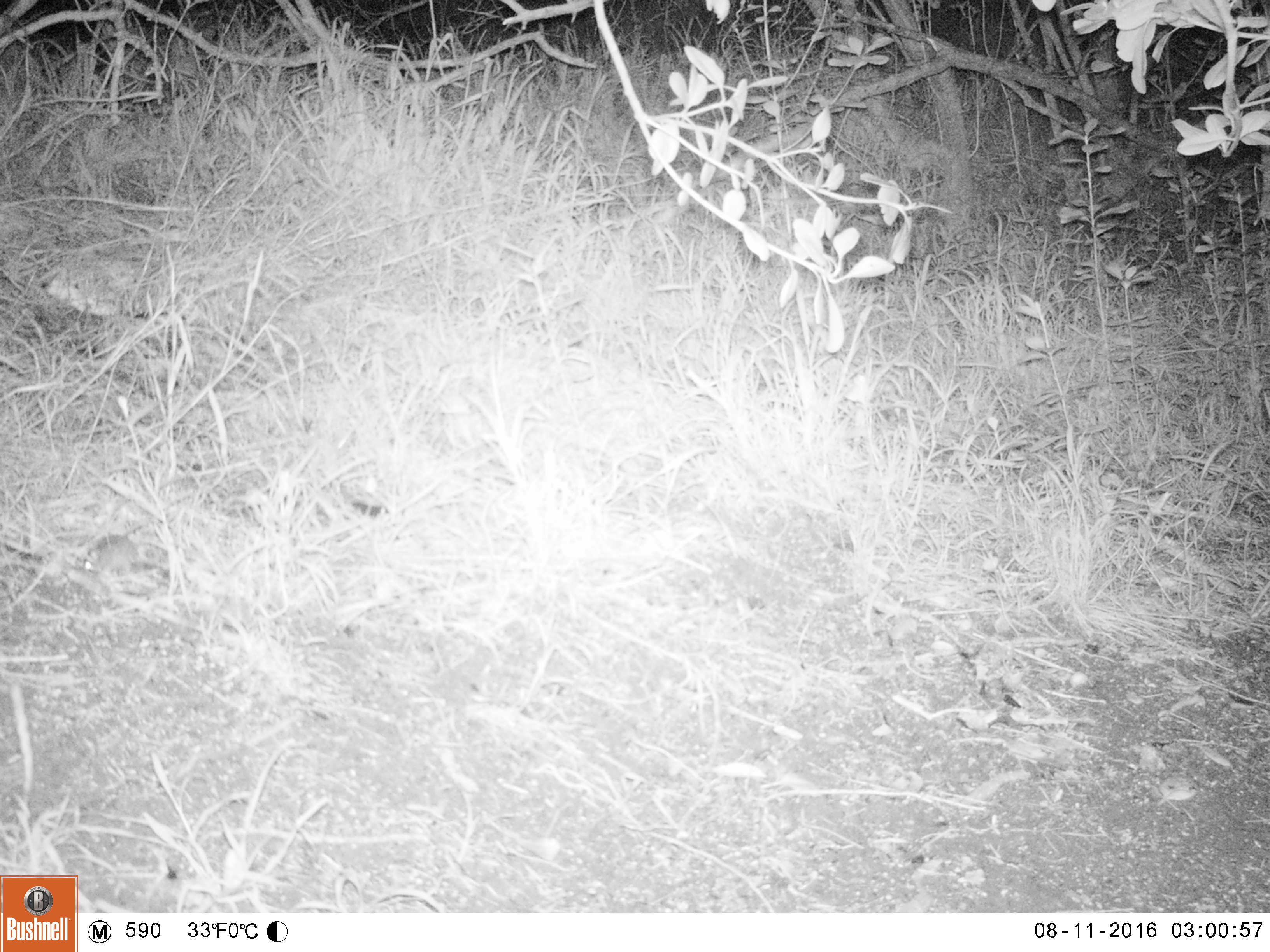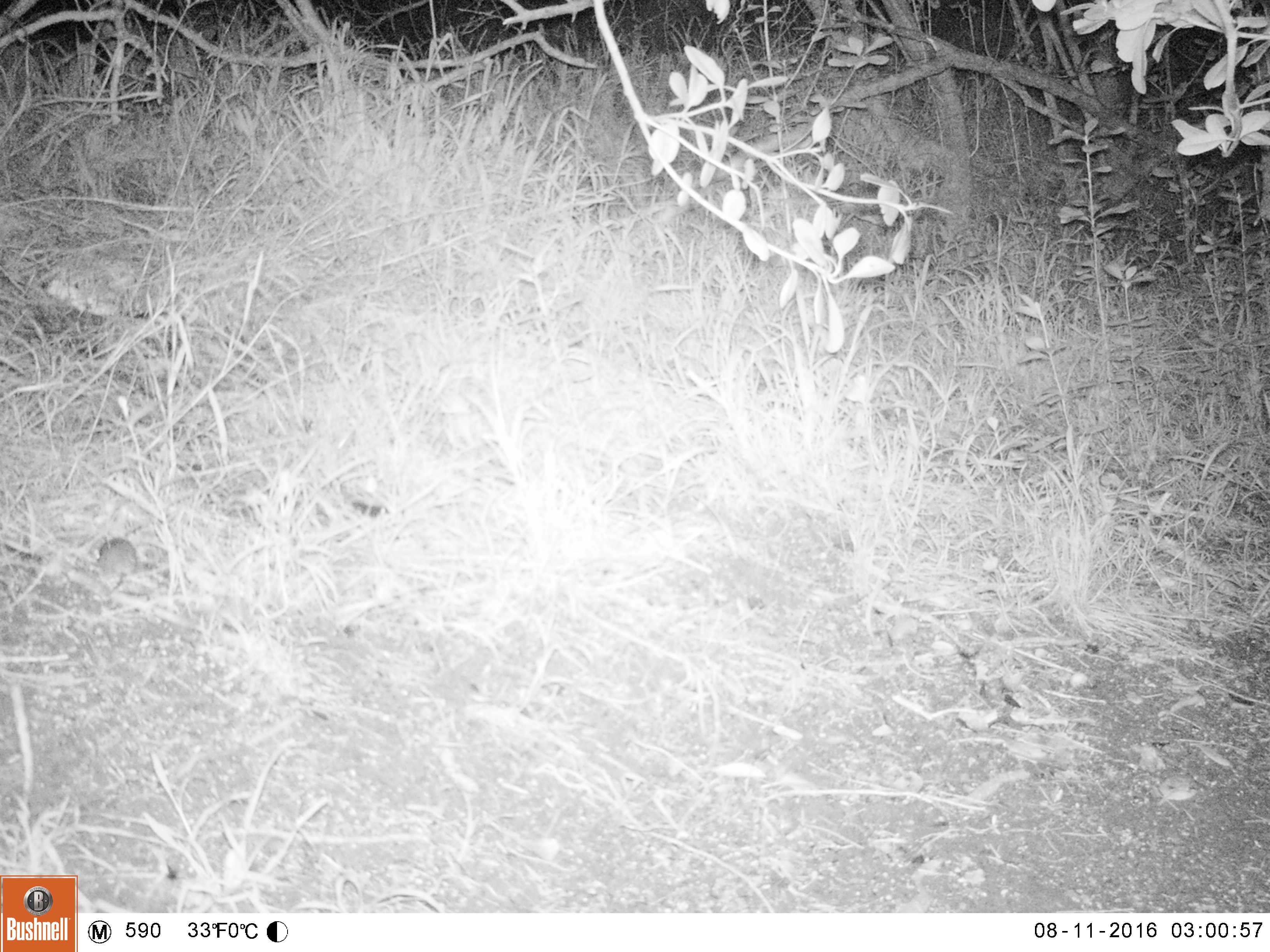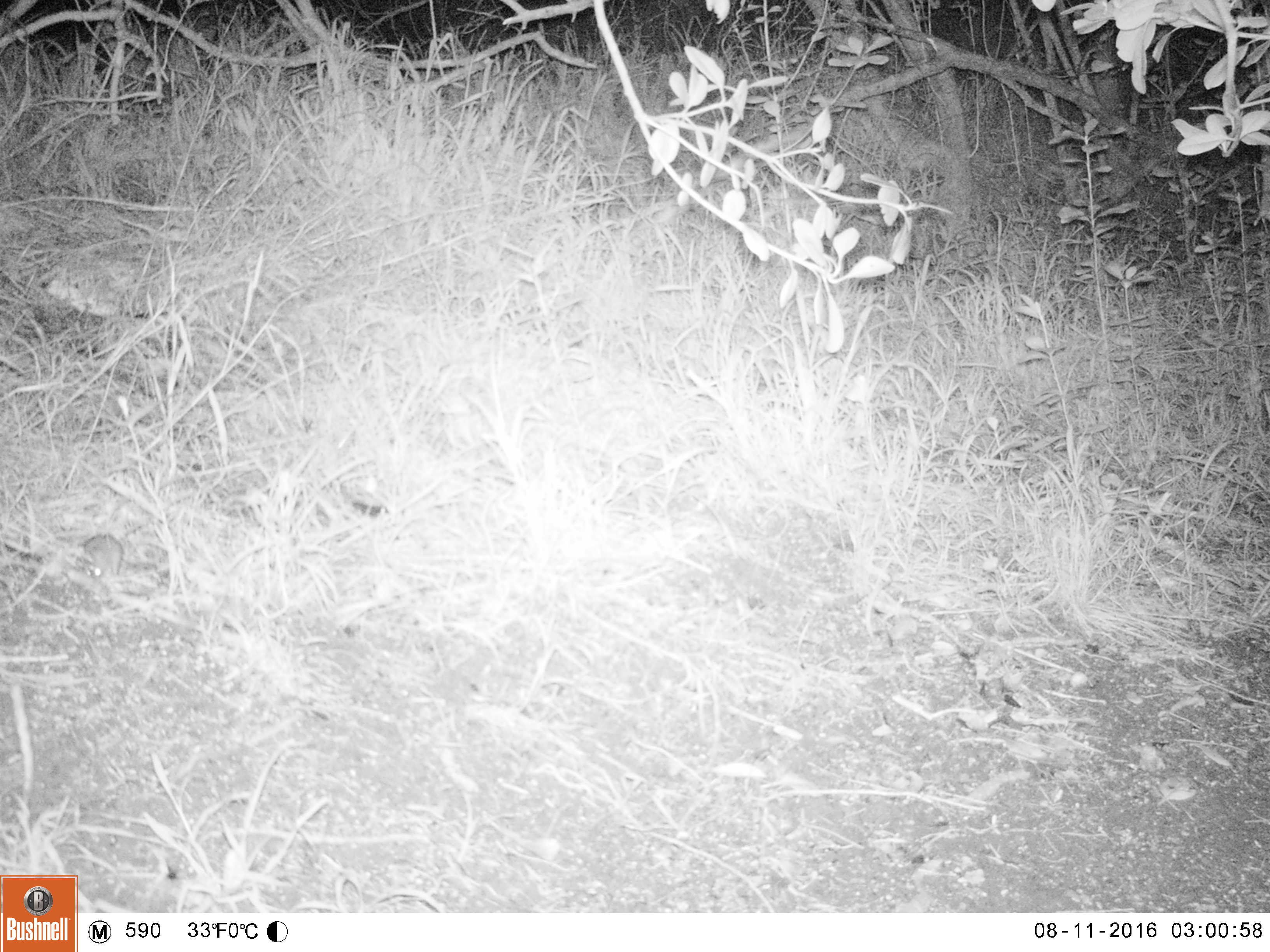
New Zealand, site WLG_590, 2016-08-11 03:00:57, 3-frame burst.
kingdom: Animalia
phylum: Chordata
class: Mammalia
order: Rodentia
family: Muridae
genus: Mus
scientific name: Mus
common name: mouse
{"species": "mouse (Mus)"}